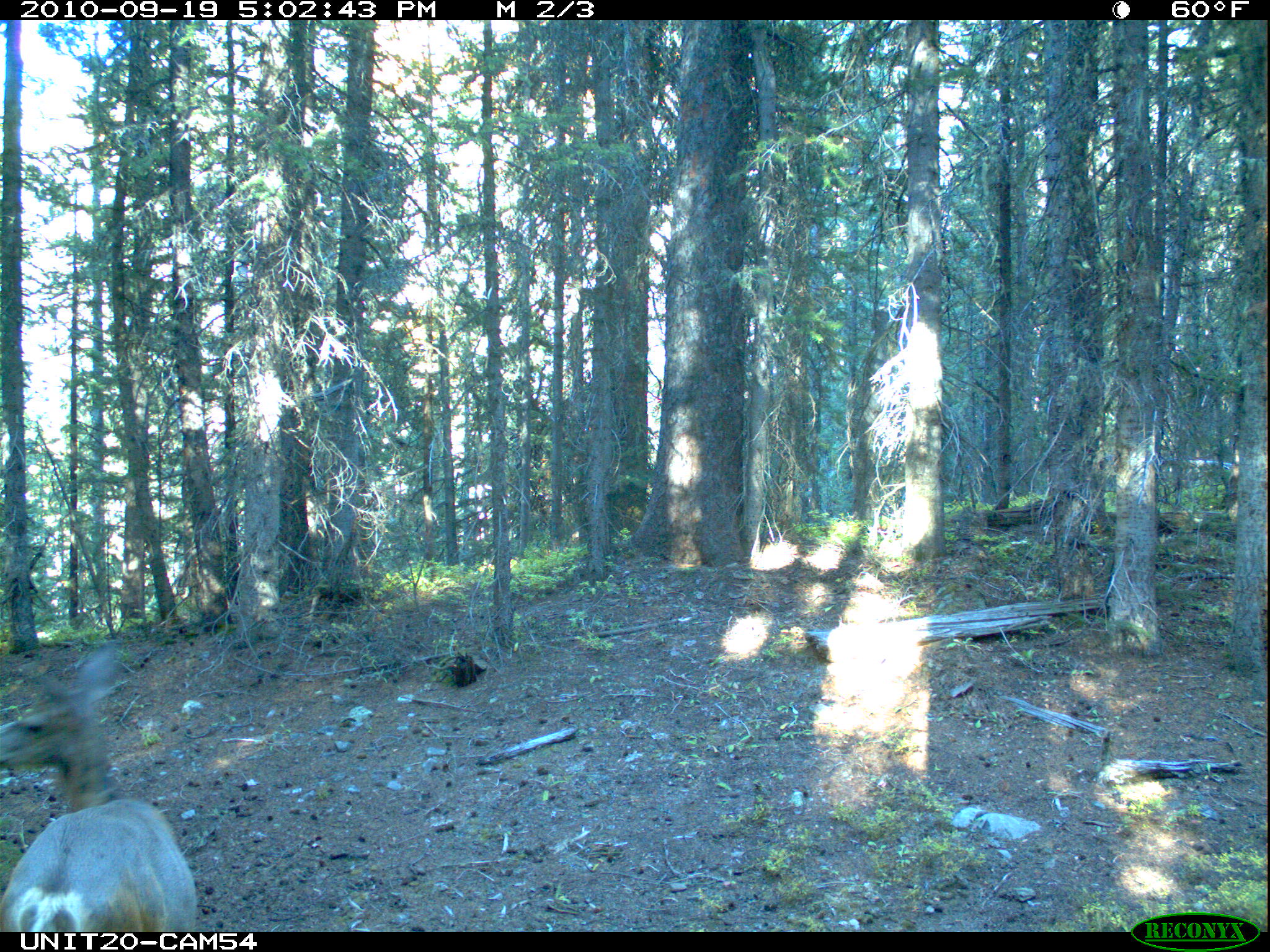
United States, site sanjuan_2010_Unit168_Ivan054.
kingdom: Animalia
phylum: Chordata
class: Mammalia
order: Artiodactyla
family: Cervidae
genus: Odocoileus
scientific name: Odocoileus hemionus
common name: mule deer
Odocoileus hemionus (mule deer).